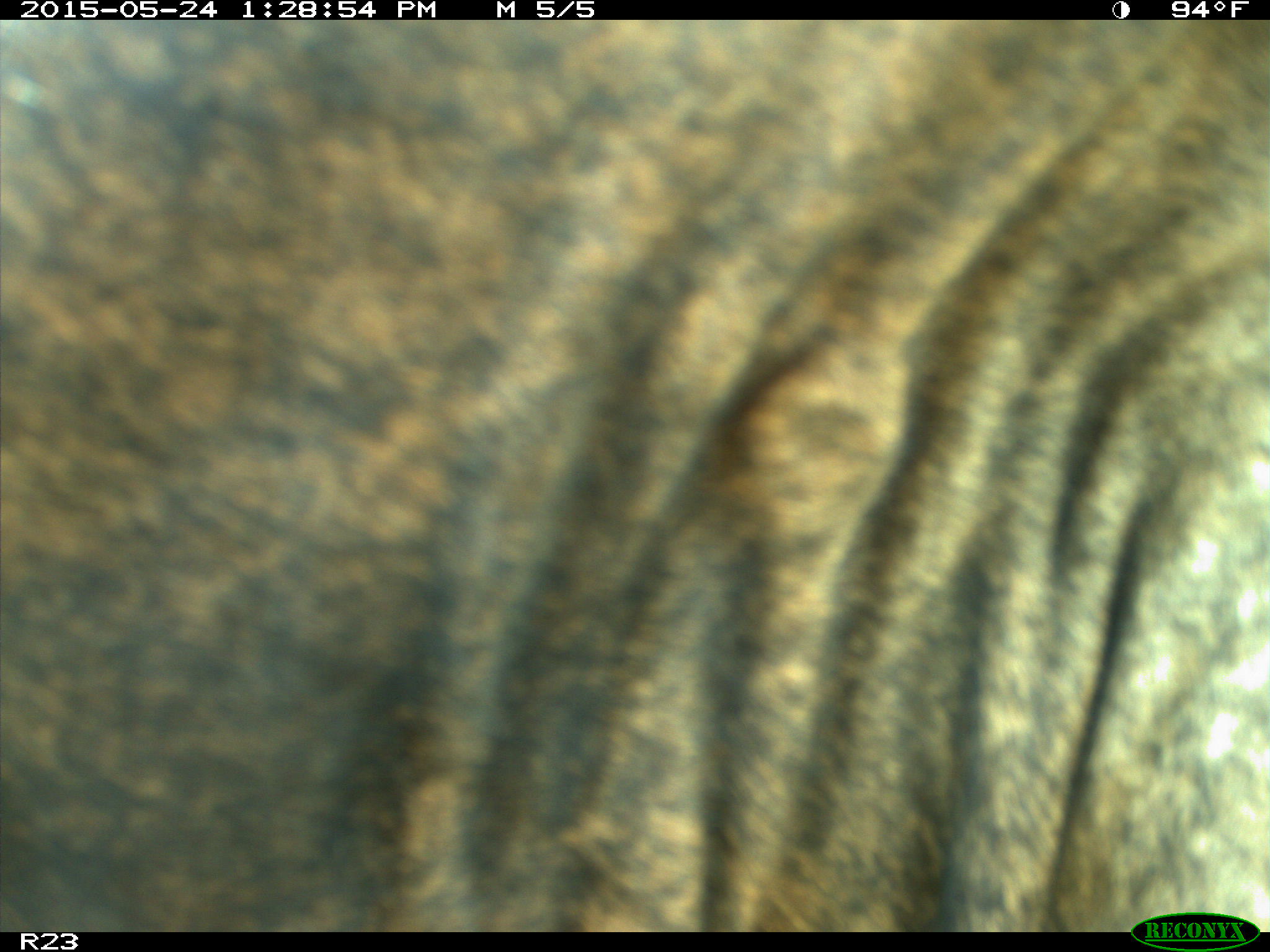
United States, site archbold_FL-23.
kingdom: Animalia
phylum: Chordata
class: Mammalia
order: Artiodactyla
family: Bovidae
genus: Bos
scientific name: Bos taurus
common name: domestic cow